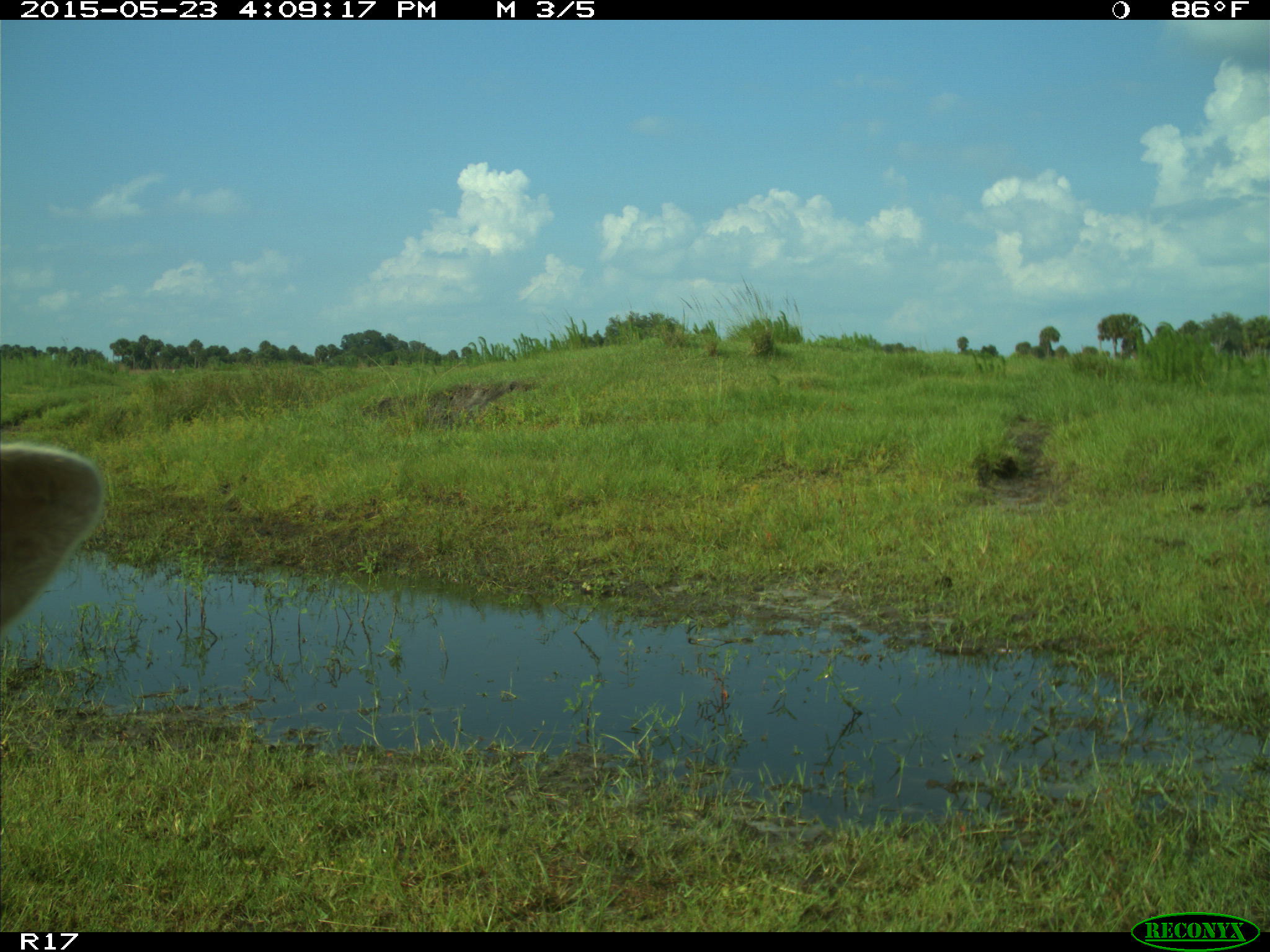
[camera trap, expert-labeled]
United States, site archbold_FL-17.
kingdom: Animalia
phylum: Chordata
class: Mammalia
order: Artiodactyla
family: Bovidae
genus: Bos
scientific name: Bos taurus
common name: domestic cow